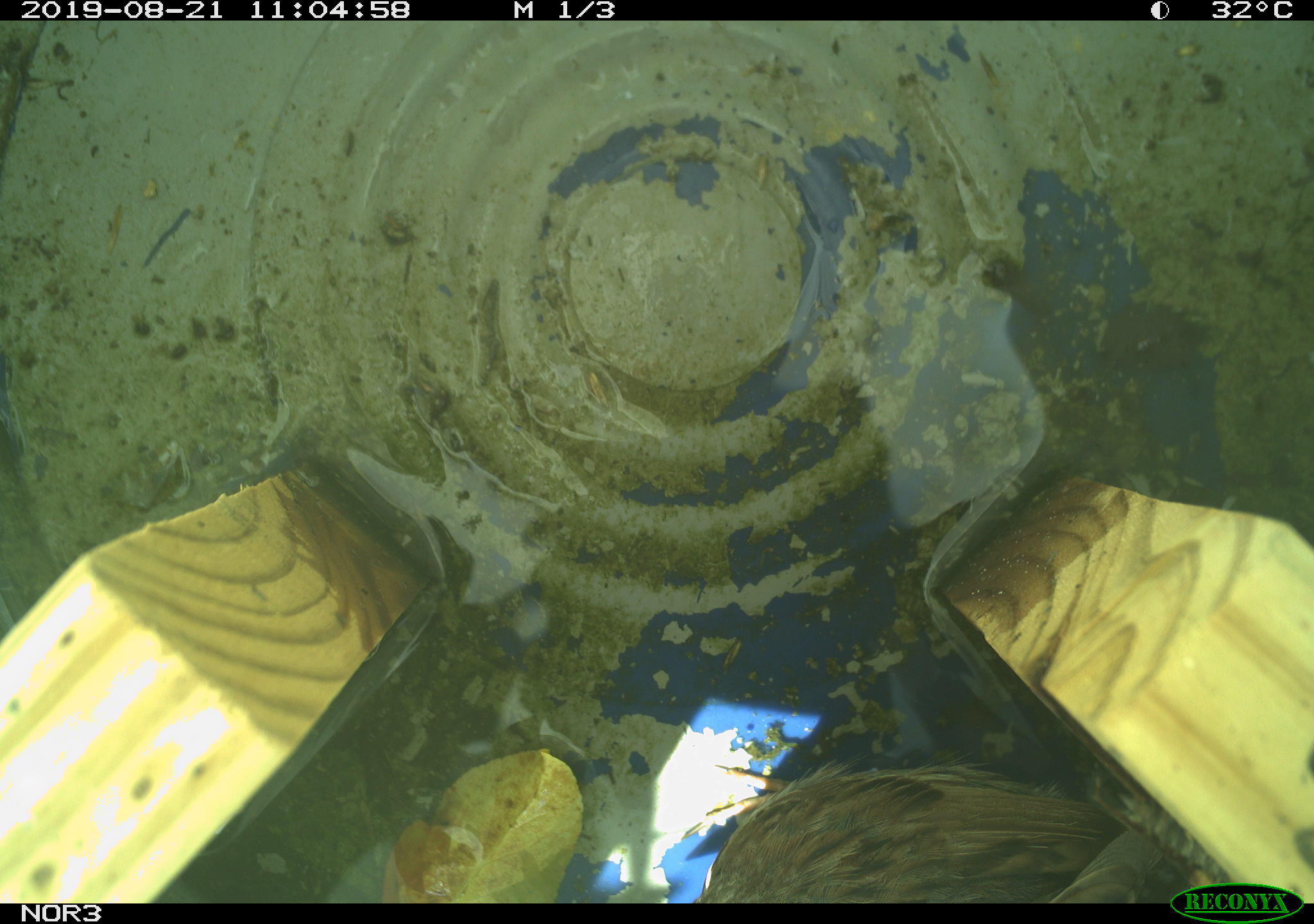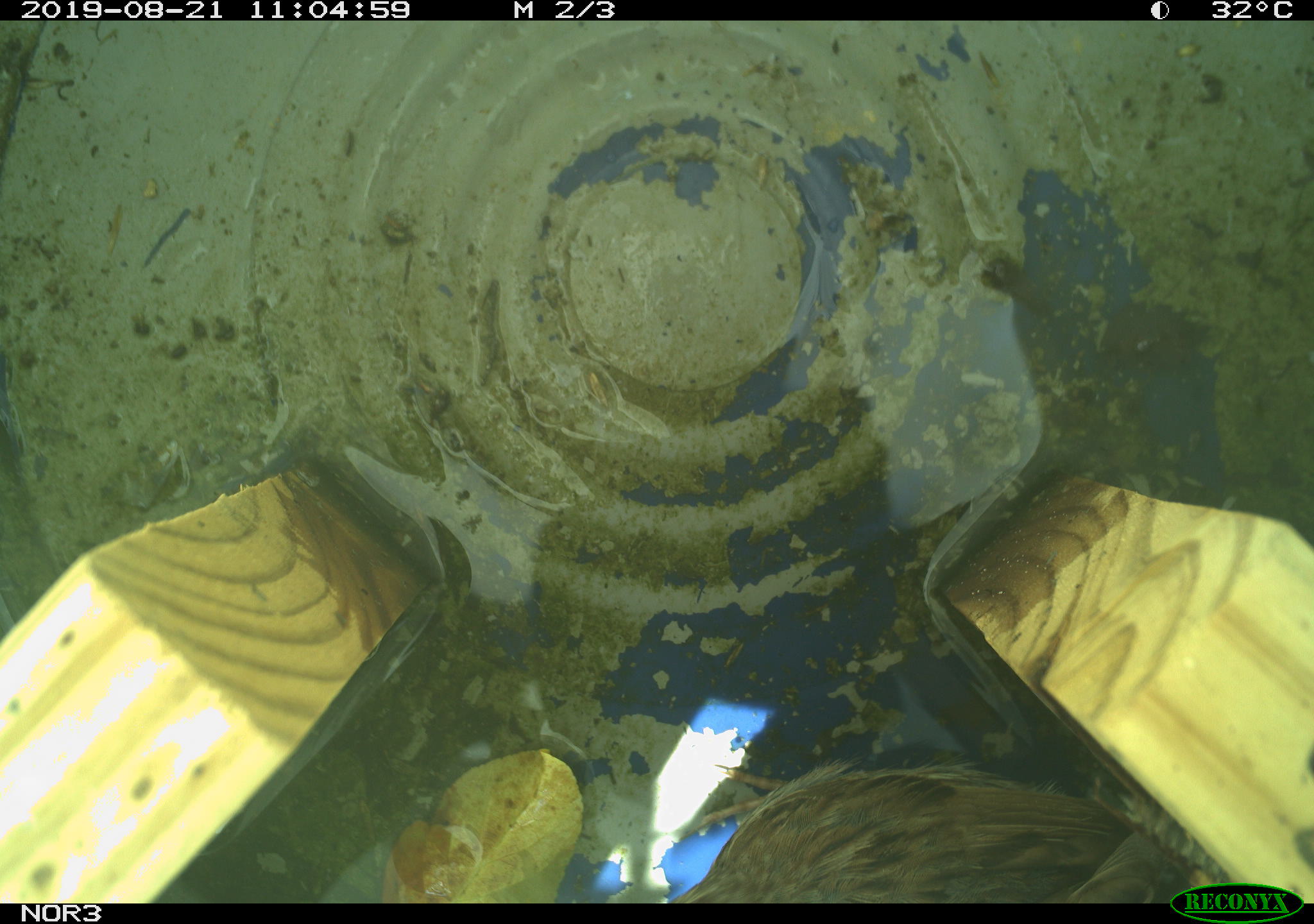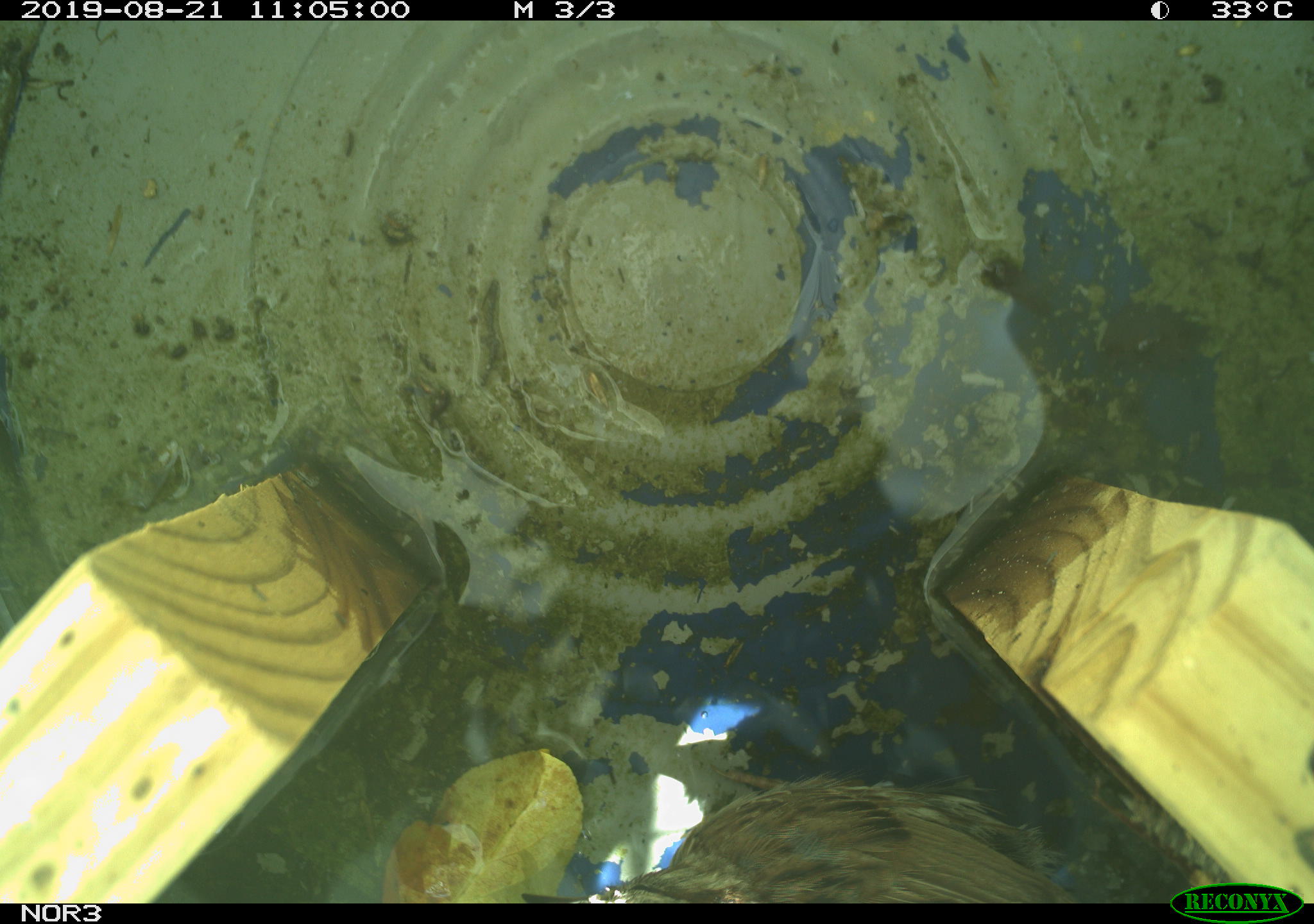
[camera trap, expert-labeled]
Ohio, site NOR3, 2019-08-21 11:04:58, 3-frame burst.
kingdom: Animalia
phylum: Chordata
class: Aves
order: Passeriformes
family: Passerellidae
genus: Melospiza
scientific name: Melospiza melodia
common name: song sparrow